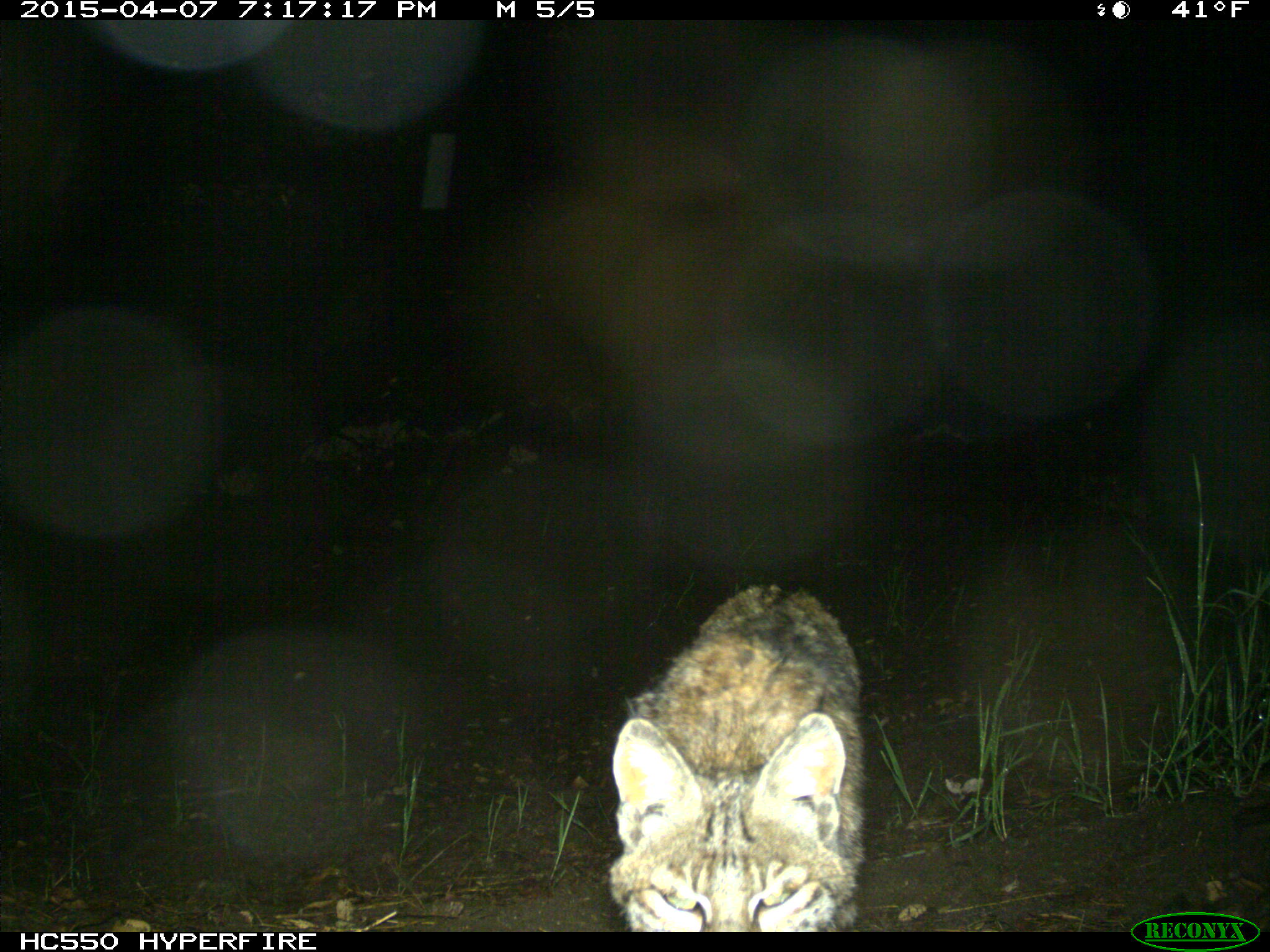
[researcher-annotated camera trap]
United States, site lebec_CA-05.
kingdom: Animalia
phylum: Chordata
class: Mammalia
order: Carnivora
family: Felidae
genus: Lynx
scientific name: Lynx rufus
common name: bobcat